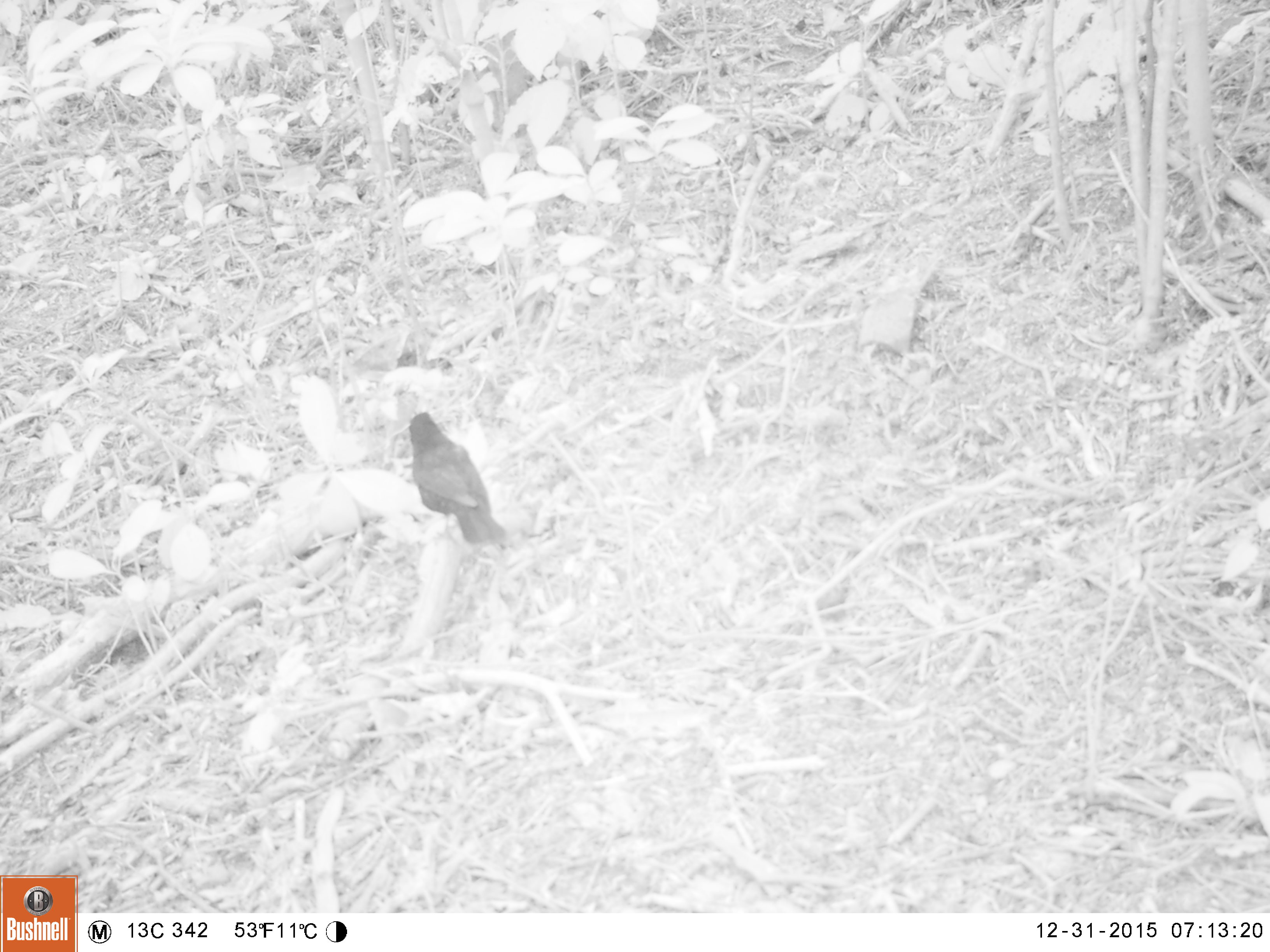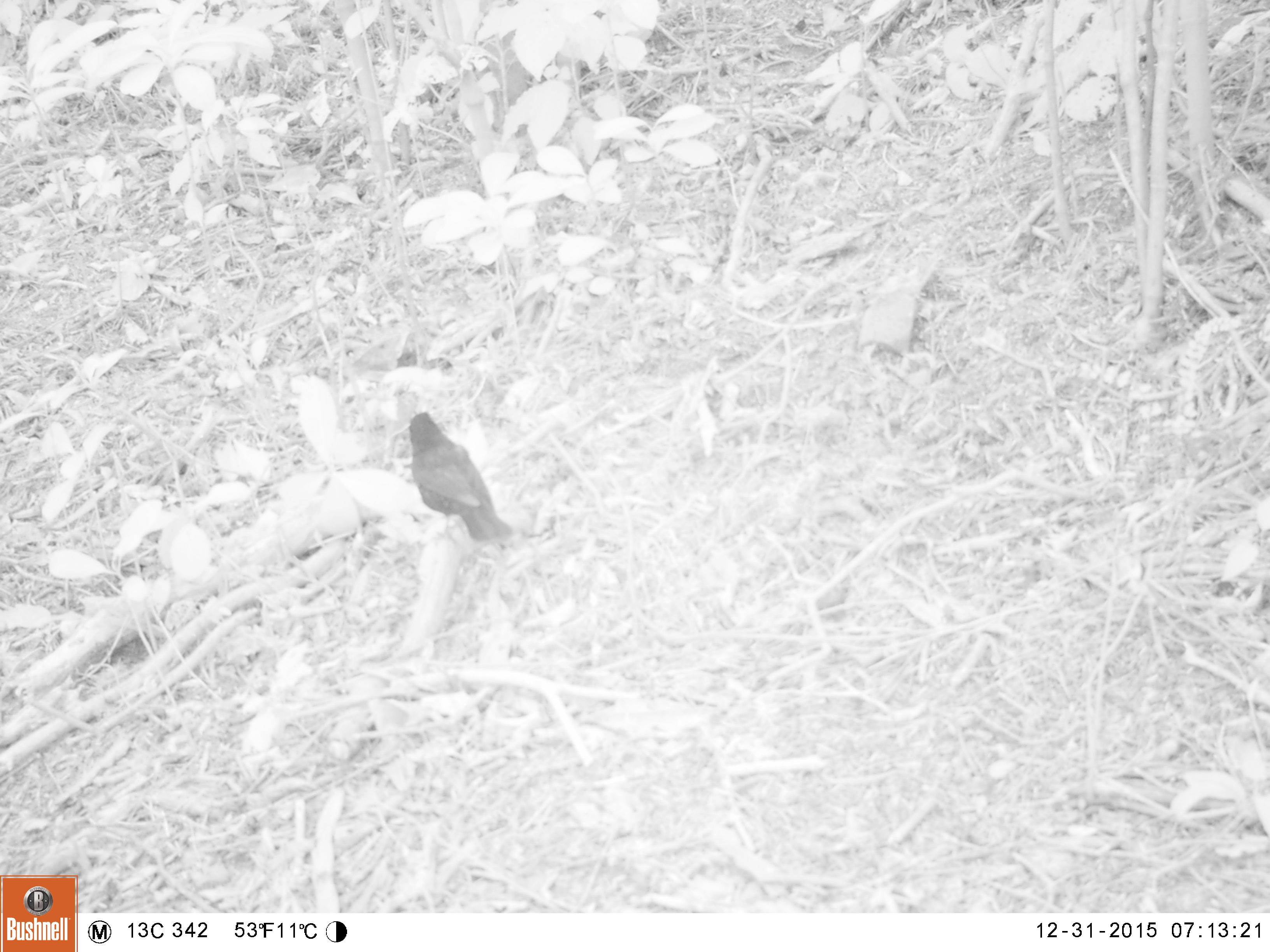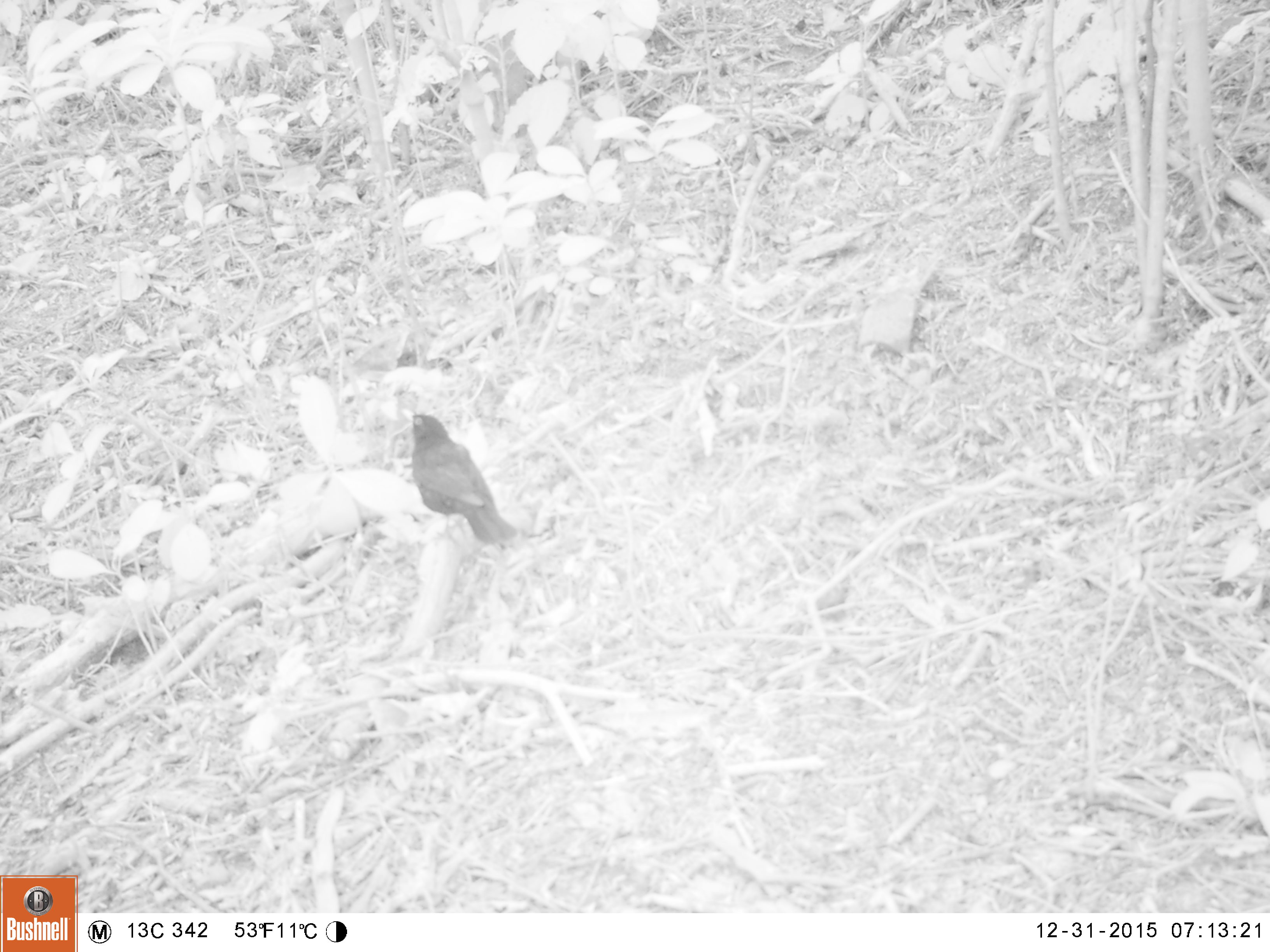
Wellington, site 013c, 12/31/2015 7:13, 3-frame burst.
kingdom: Animalia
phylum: Chordata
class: Aves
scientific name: Aves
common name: bird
Bird (Aves).